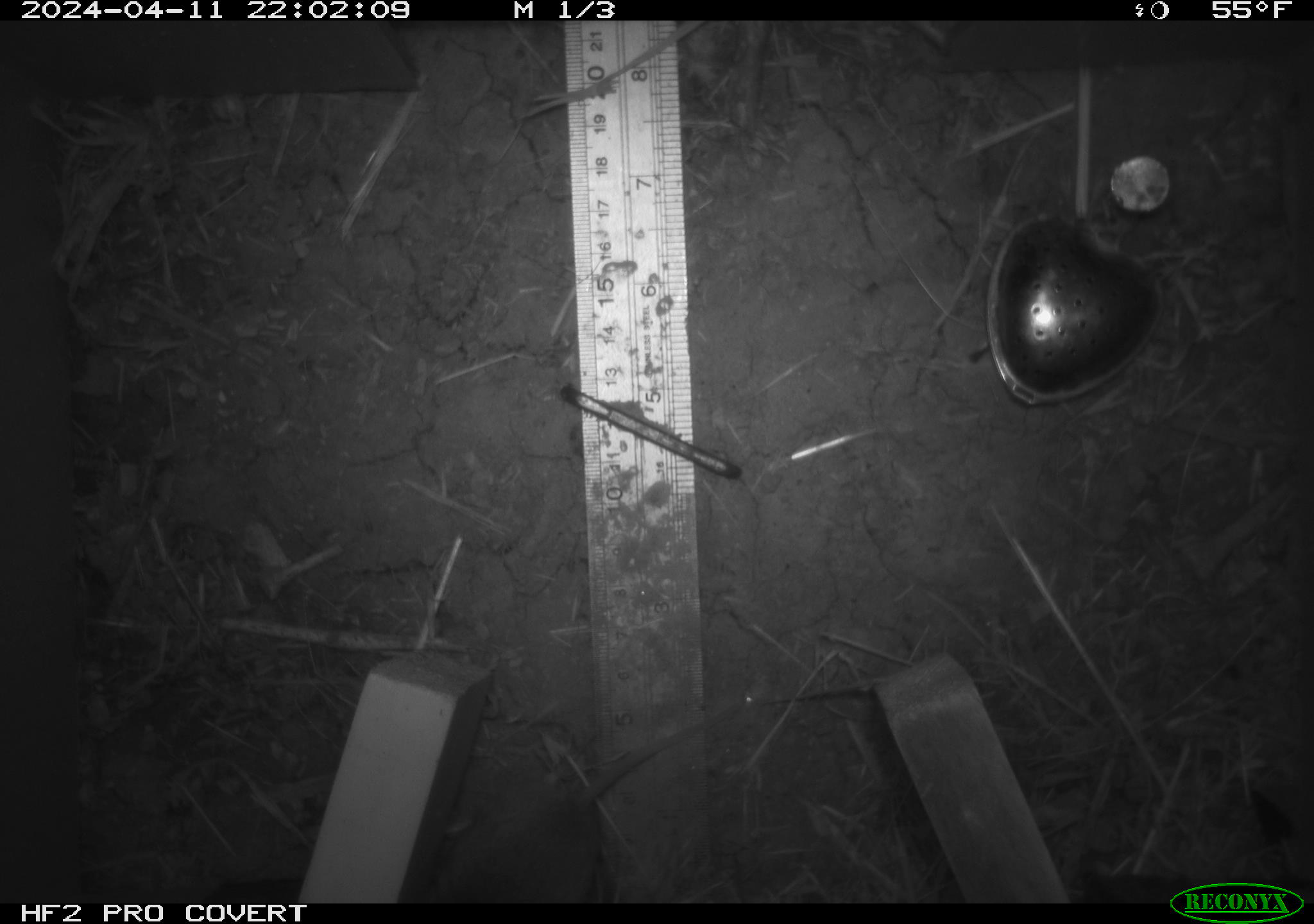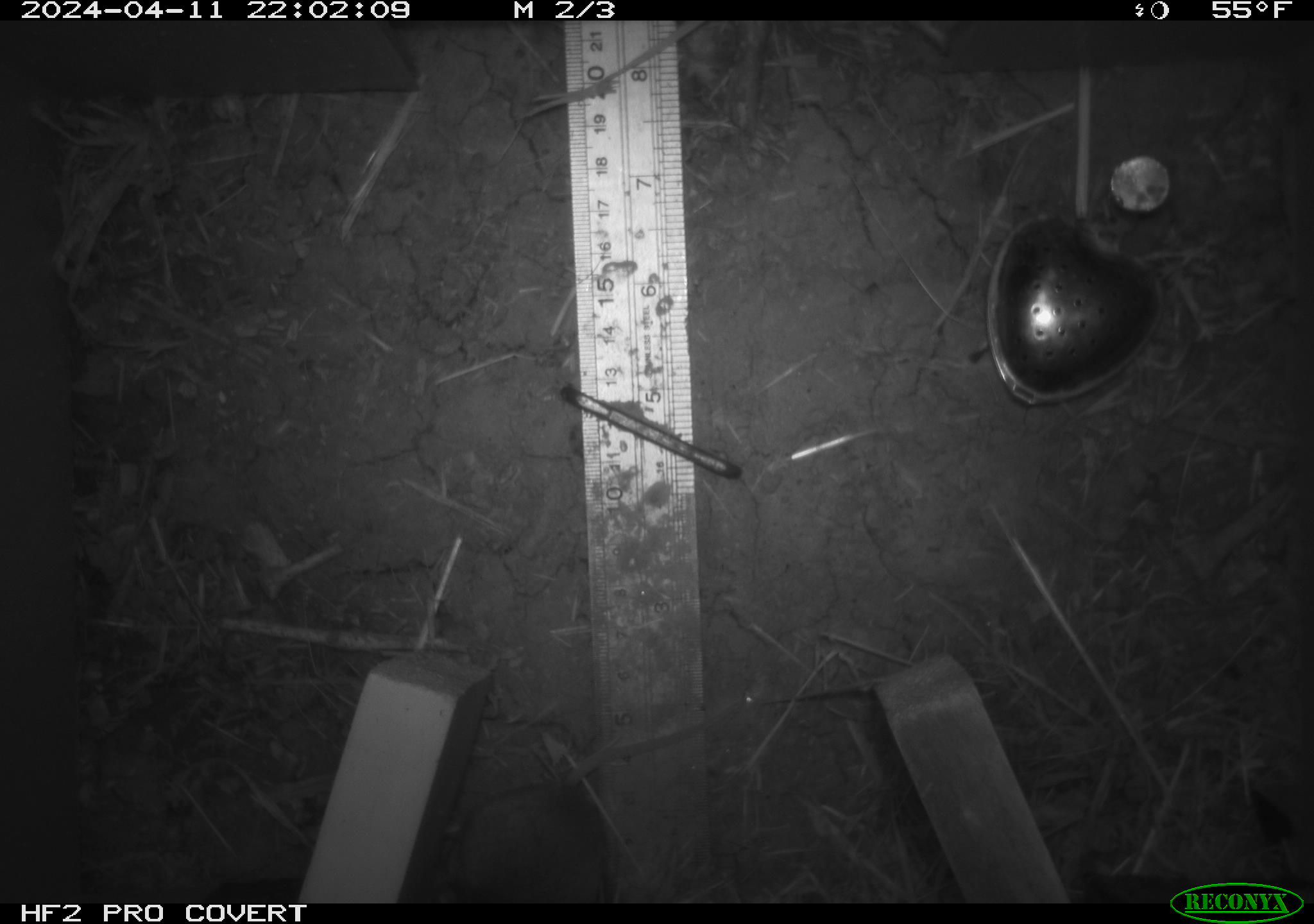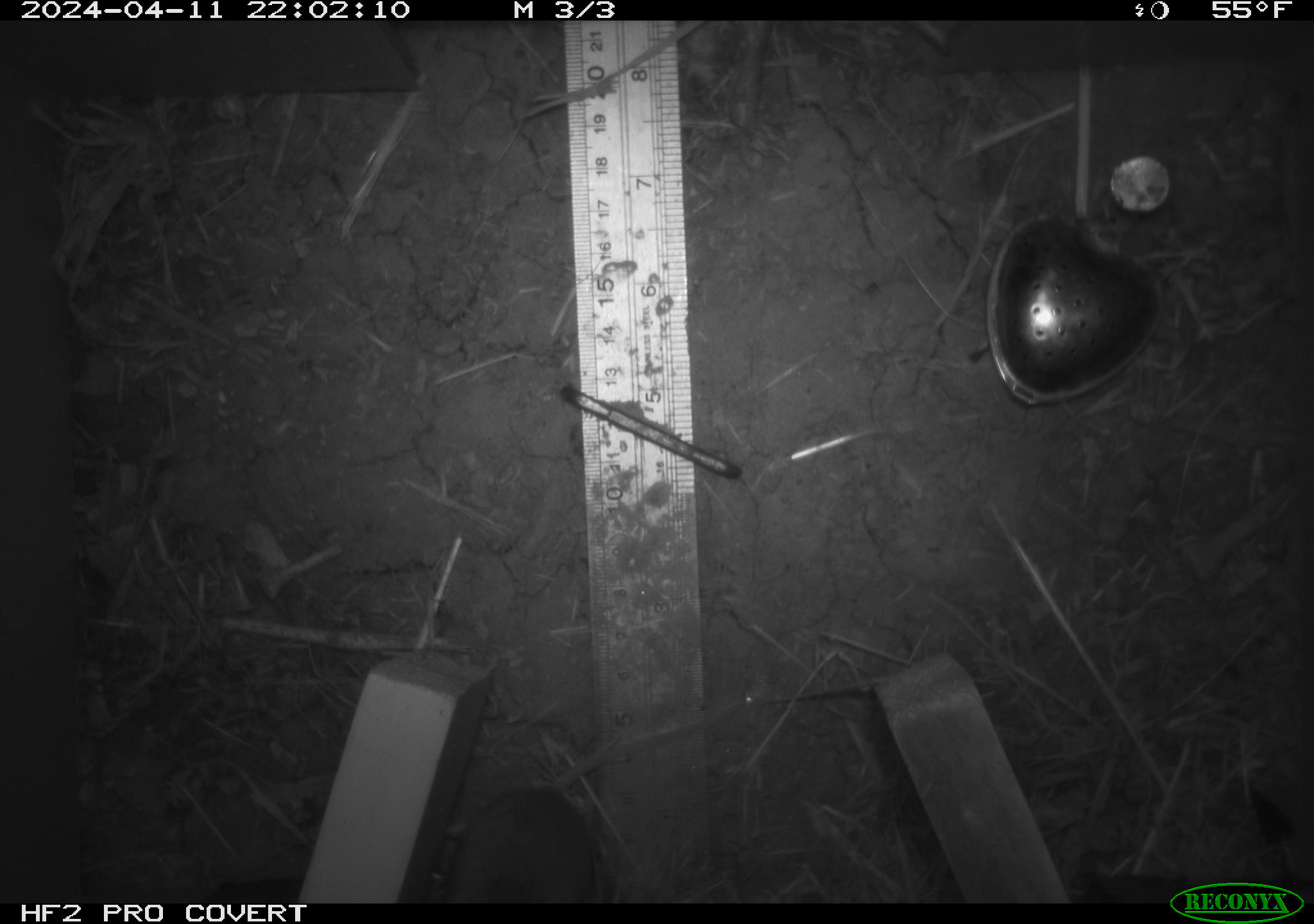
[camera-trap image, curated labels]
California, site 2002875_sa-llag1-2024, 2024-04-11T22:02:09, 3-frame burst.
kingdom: Animalia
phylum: Chordata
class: Mammalia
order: Rodentia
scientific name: Rodentia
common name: mouse species